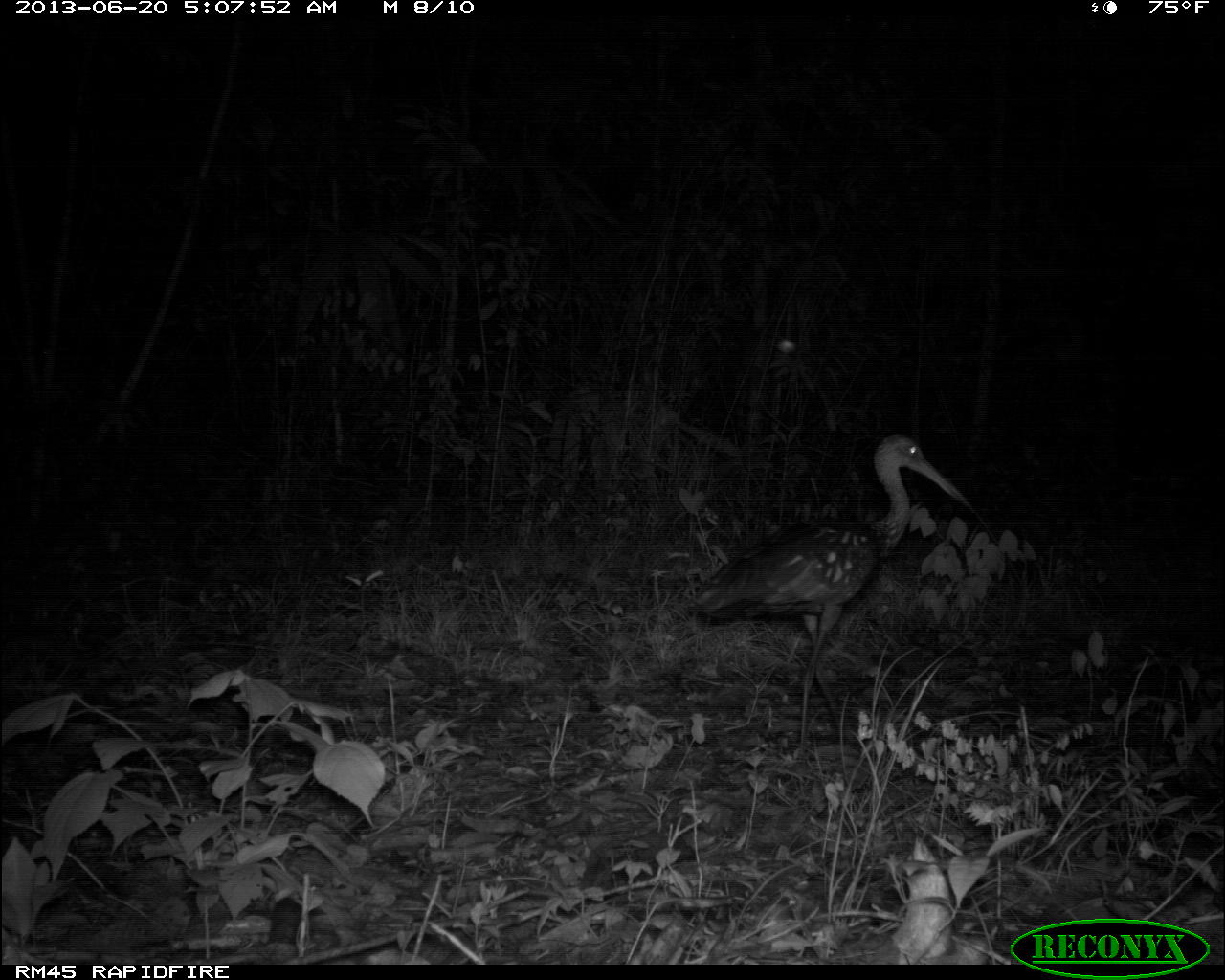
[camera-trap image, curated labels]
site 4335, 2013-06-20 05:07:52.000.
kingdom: Animalia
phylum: Chordata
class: Aves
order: Gruiformes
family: Aramidae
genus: Aramus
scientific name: Aramus guarauna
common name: limpkin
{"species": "Aramus guarauna (limpkin)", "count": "1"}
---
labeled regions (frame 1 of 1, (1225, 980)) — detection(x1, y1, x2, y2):
aramus guarauna: detection(687, 432, 967, 752)